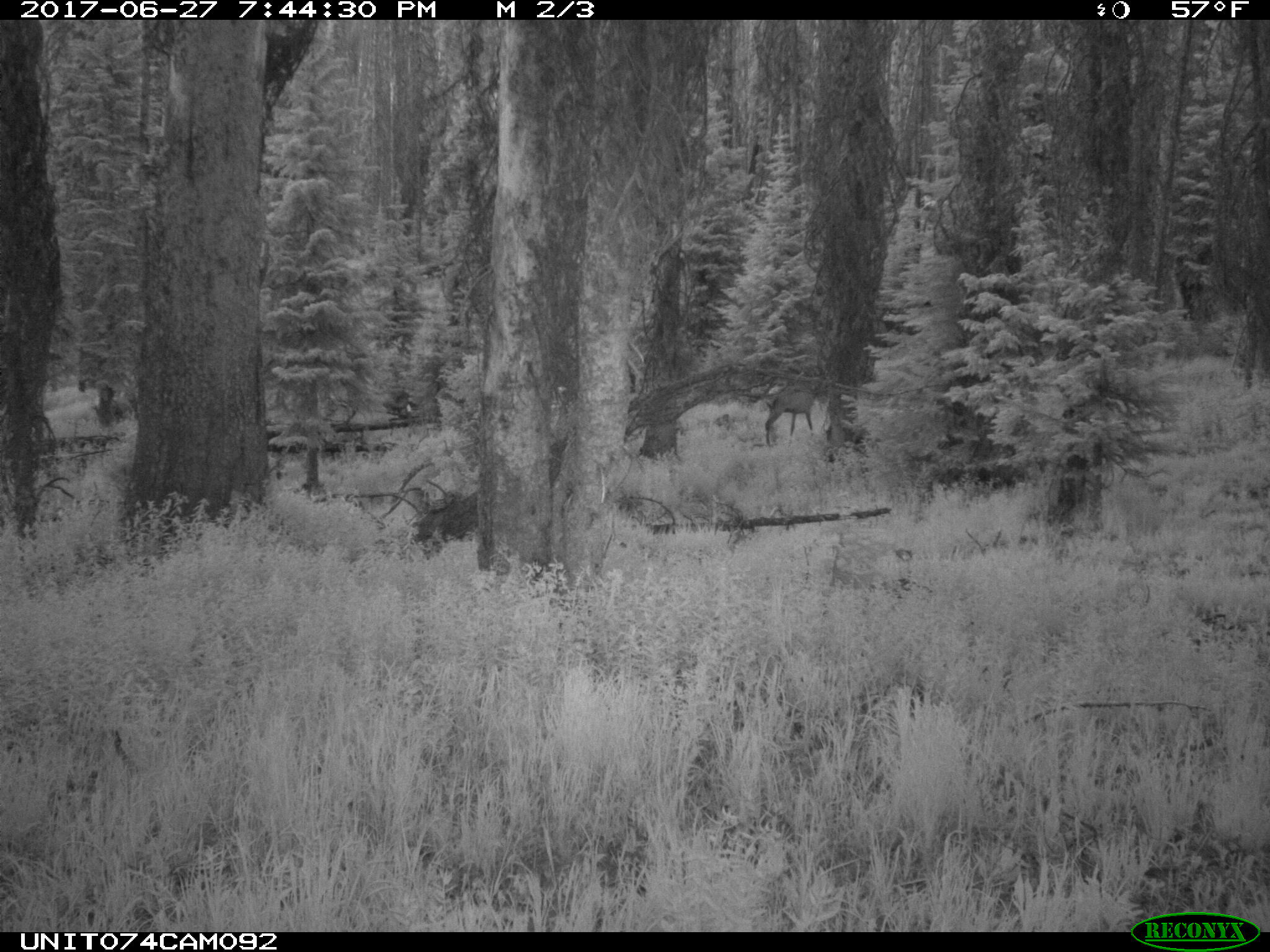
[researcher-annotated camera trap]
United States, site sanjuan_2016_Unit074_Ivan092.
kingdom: Animalia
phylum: Chordata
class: Mammalia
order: Artiodactyla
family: Cervidae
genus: Cervus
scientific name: Cervus elaphus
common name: red deer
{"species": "Cervus elaphus (red deer)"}